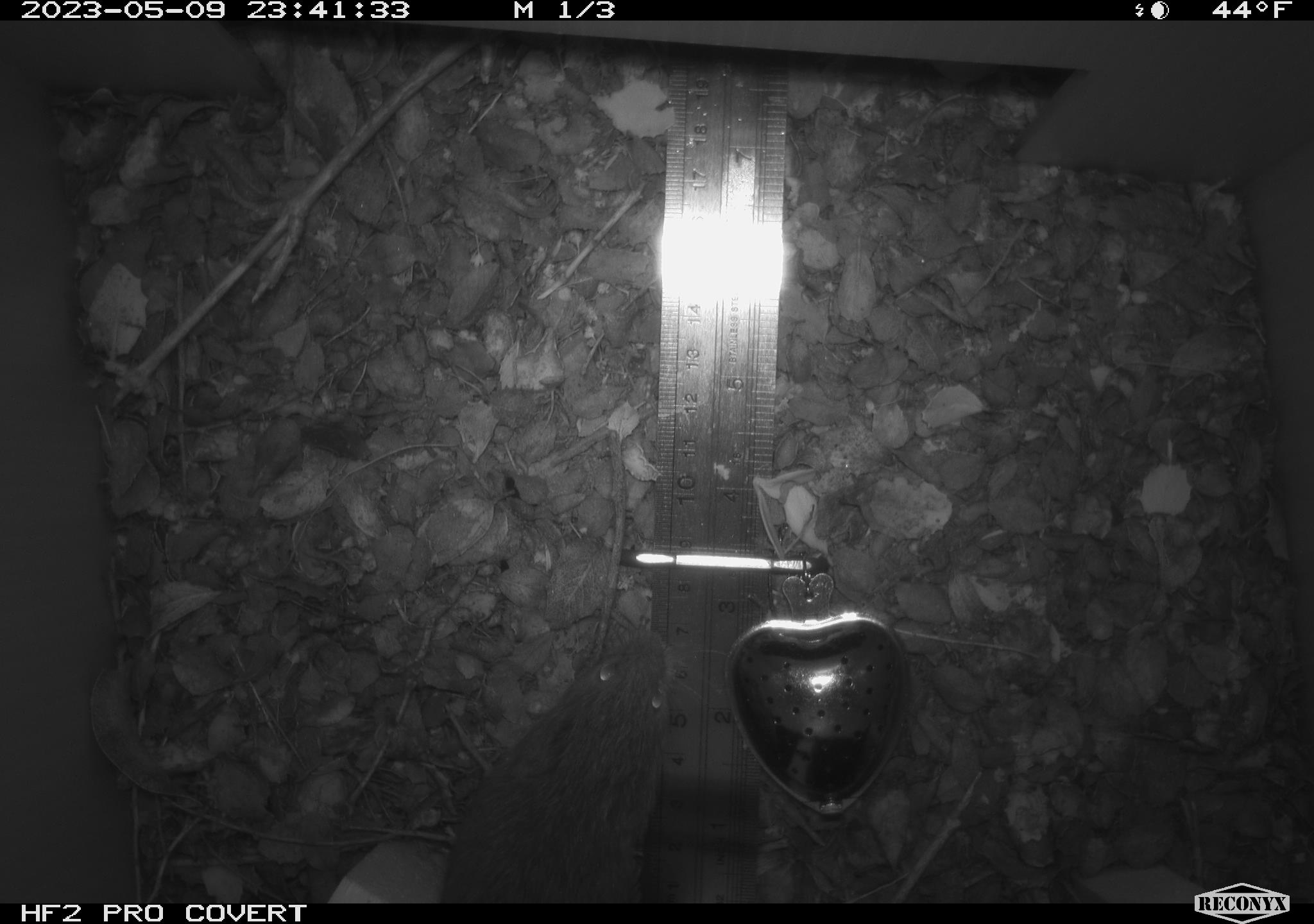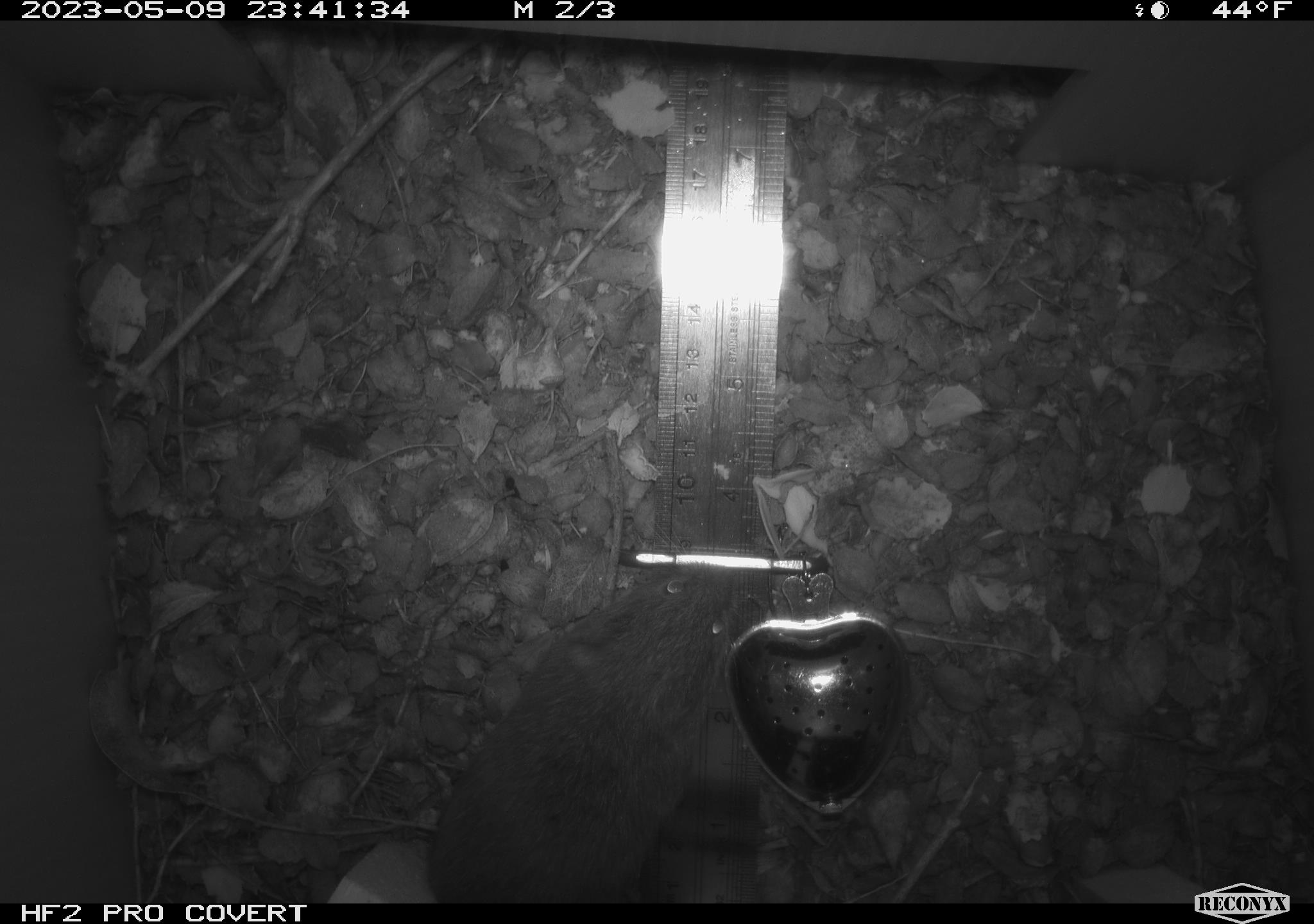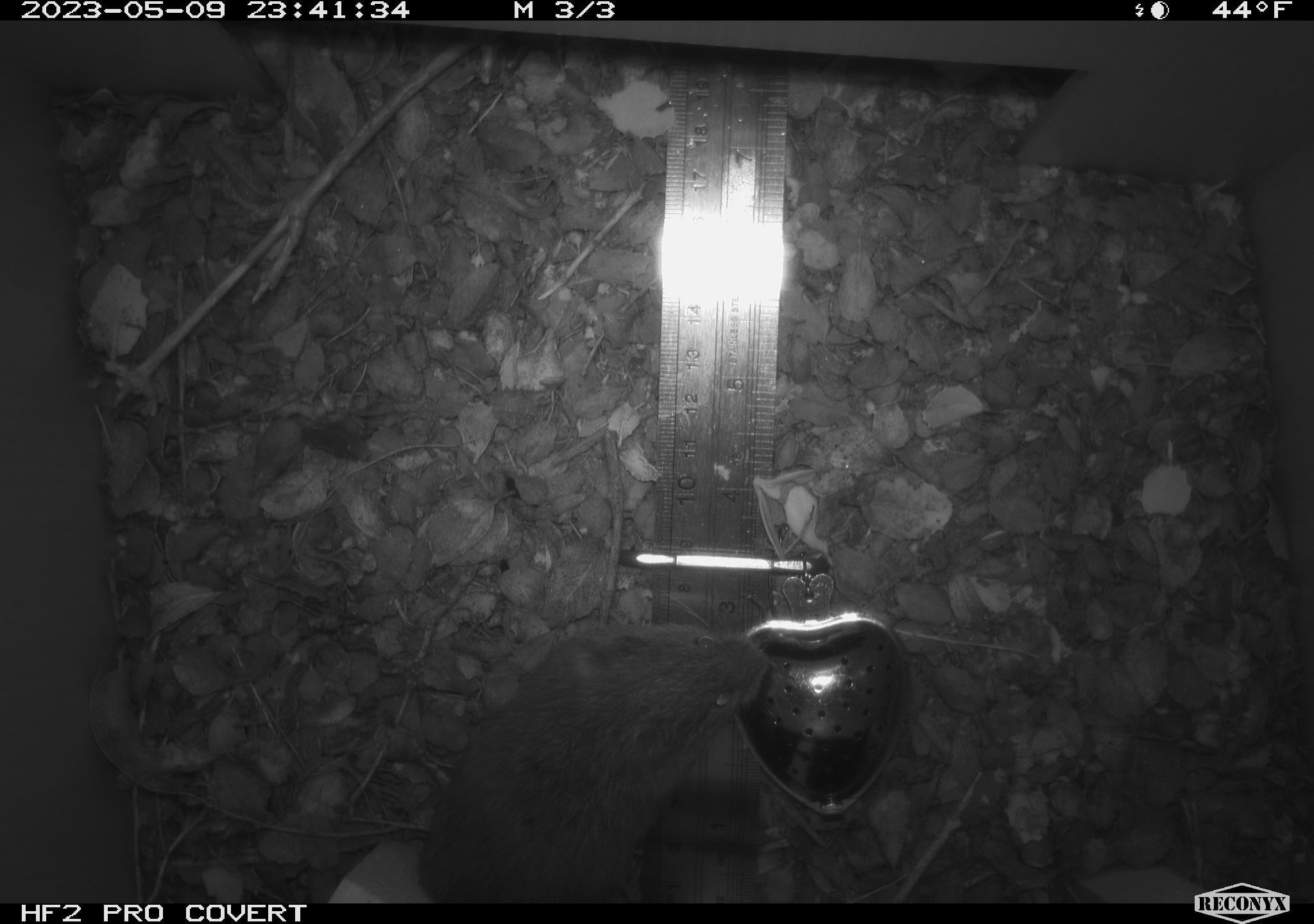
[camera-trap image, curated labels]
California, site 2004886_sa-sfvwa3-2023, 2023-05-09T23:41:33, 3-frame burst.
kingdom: Animalia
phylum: Chordata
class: Mammalia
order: Rodentia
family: Cricetidae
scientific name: Cricetidae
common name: hamsters, voles, lemmings, and allies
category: cricetidae family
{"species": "cricetidae family (hamsters, voles, lemmings, and allies) (Cricetidae)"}